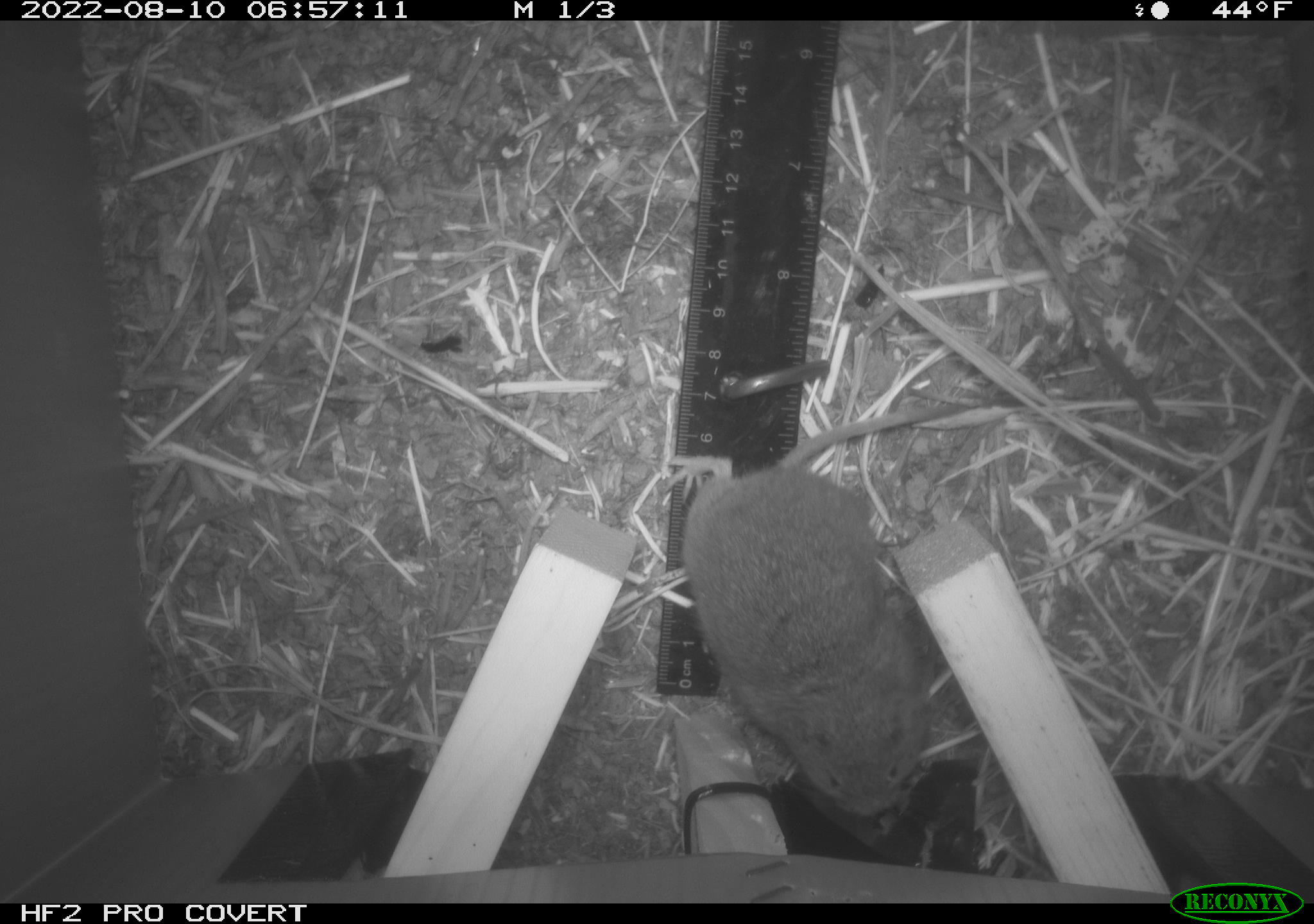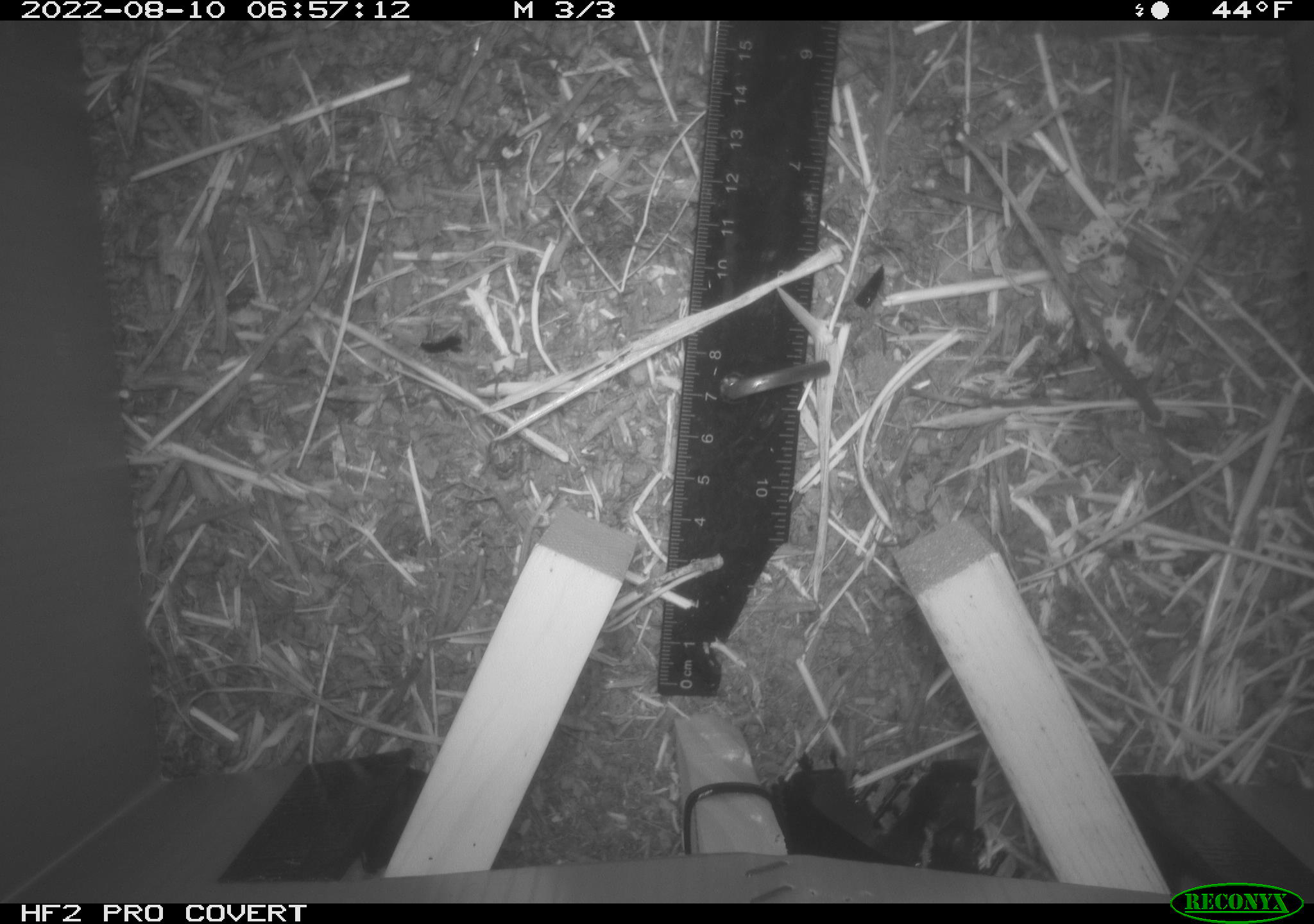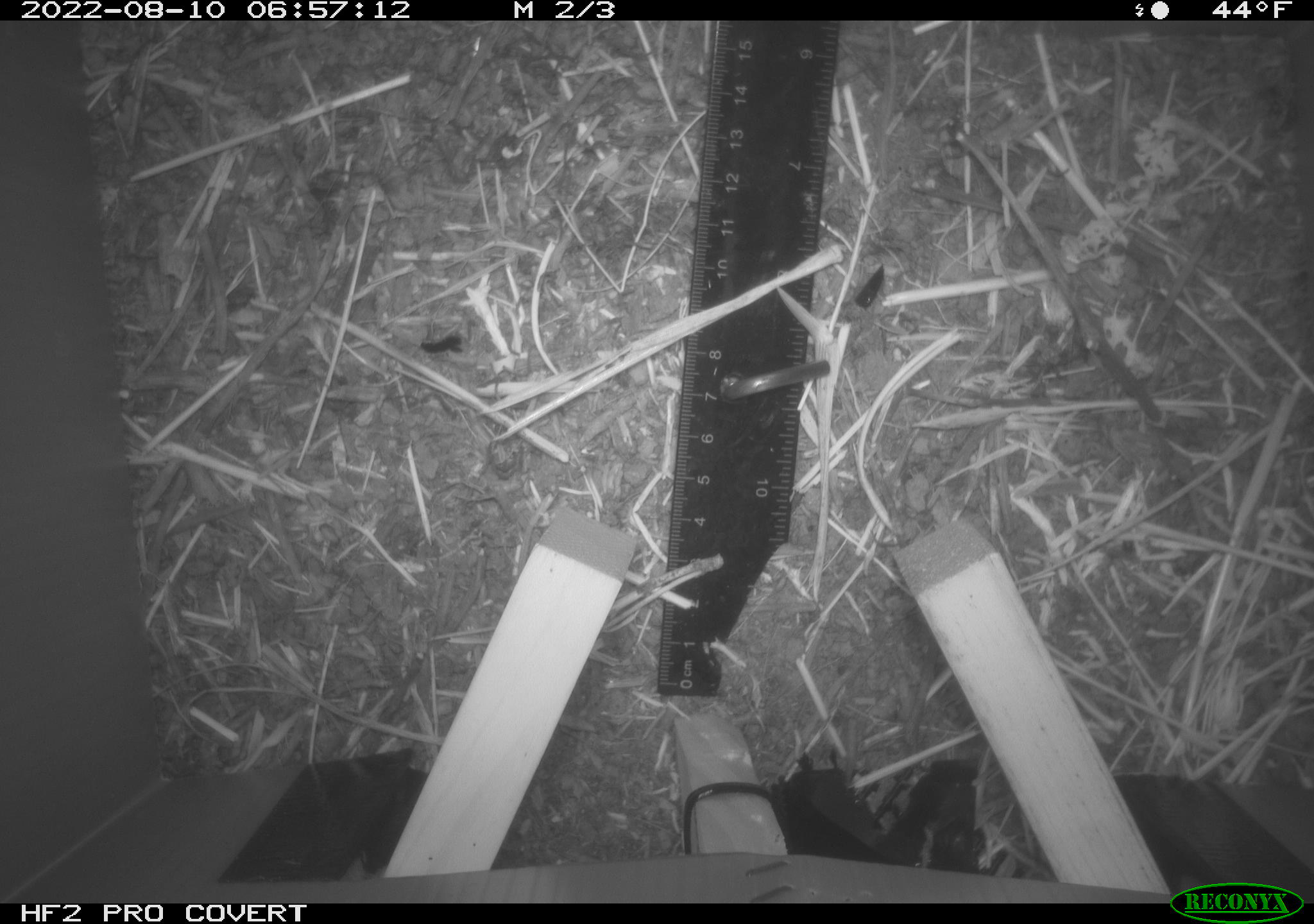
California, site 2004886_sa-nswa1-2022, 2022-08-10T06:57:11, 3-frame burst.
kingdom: Animalia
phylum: Chordata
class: Mammalia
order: Rodentia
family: Cricetidae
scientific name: Cricetidae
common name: hamsters, voles, lemmings, and allies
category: cricetidae family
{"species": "cricetidae family (hamsters, voles, lemmings, and allies) (Cricetidae)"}